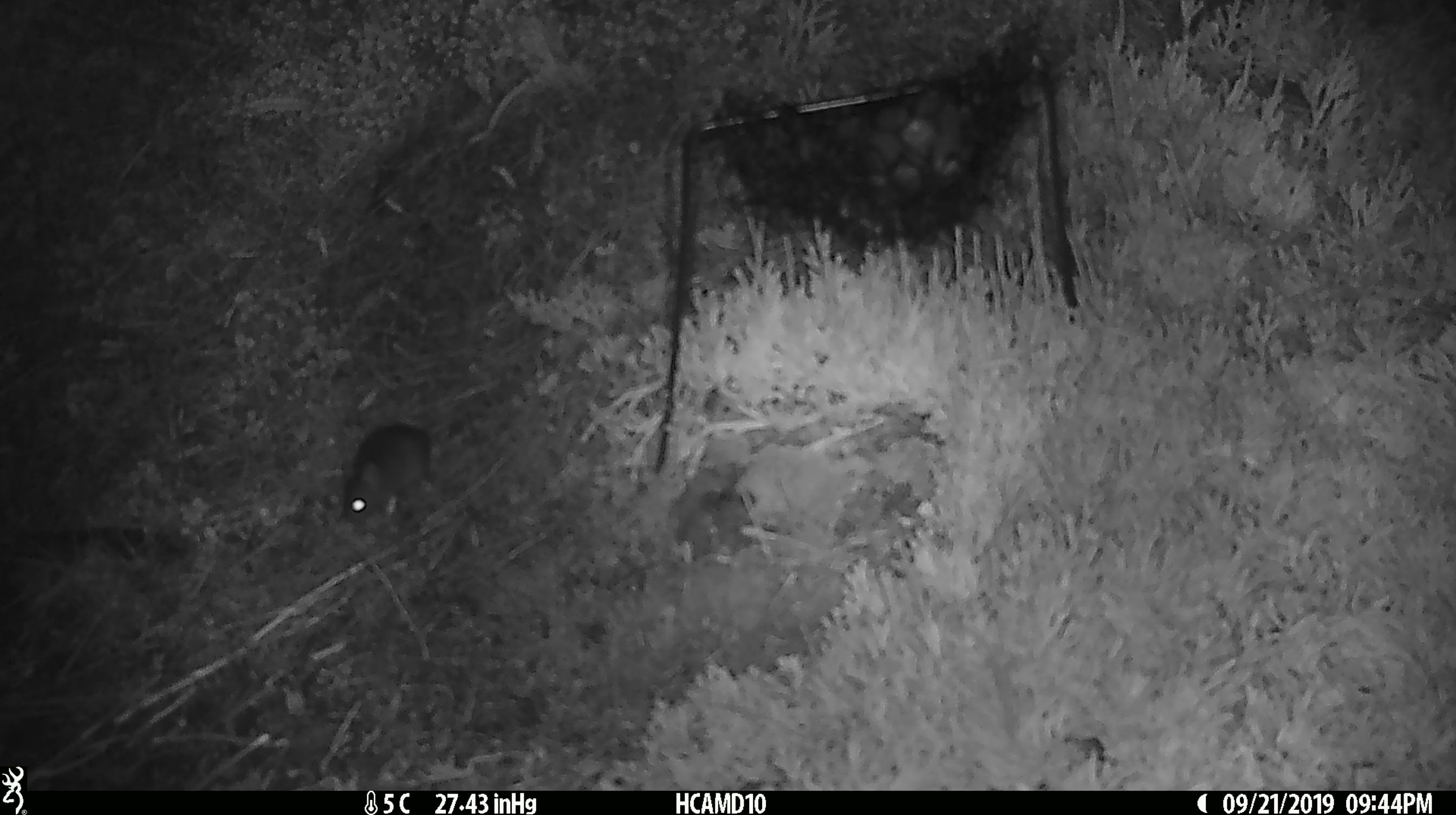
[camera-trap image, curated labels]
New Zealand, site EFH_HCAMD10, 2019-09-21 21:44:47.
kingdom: Animalia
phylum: Chordata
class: Mammalia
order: Rodentia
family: Muridae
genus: Mus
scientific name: Mus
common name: mouse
Mouse (Mus).